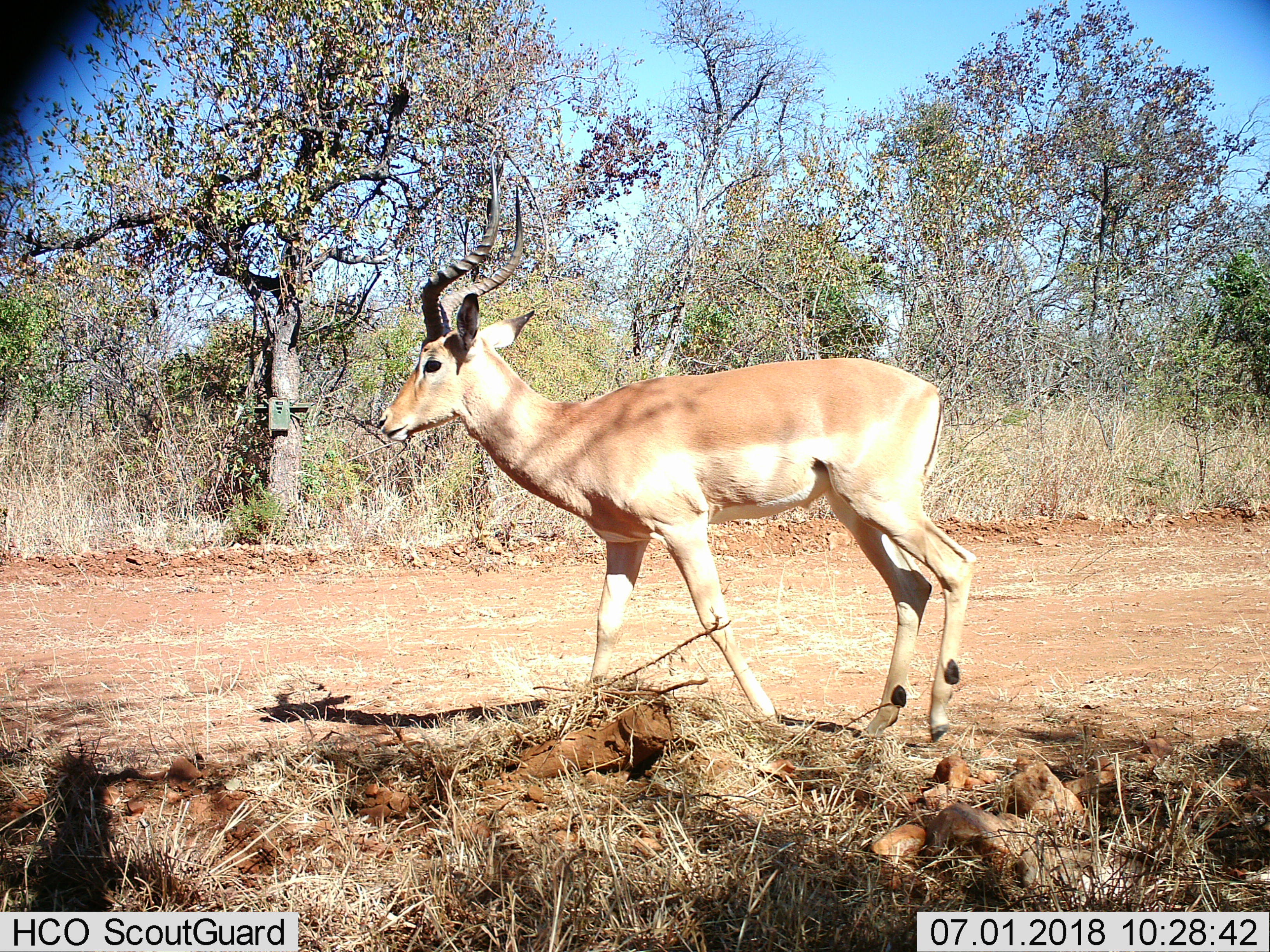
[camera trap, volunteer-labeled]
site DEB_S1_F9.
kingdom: Animalia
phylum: Chordata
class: Mammalia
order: Artiodactyla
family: Bovidae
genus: Aepyceros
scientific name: Aepyceros melampus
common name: impala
Impala (Aepyceros melampus), count 1. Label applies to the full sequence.